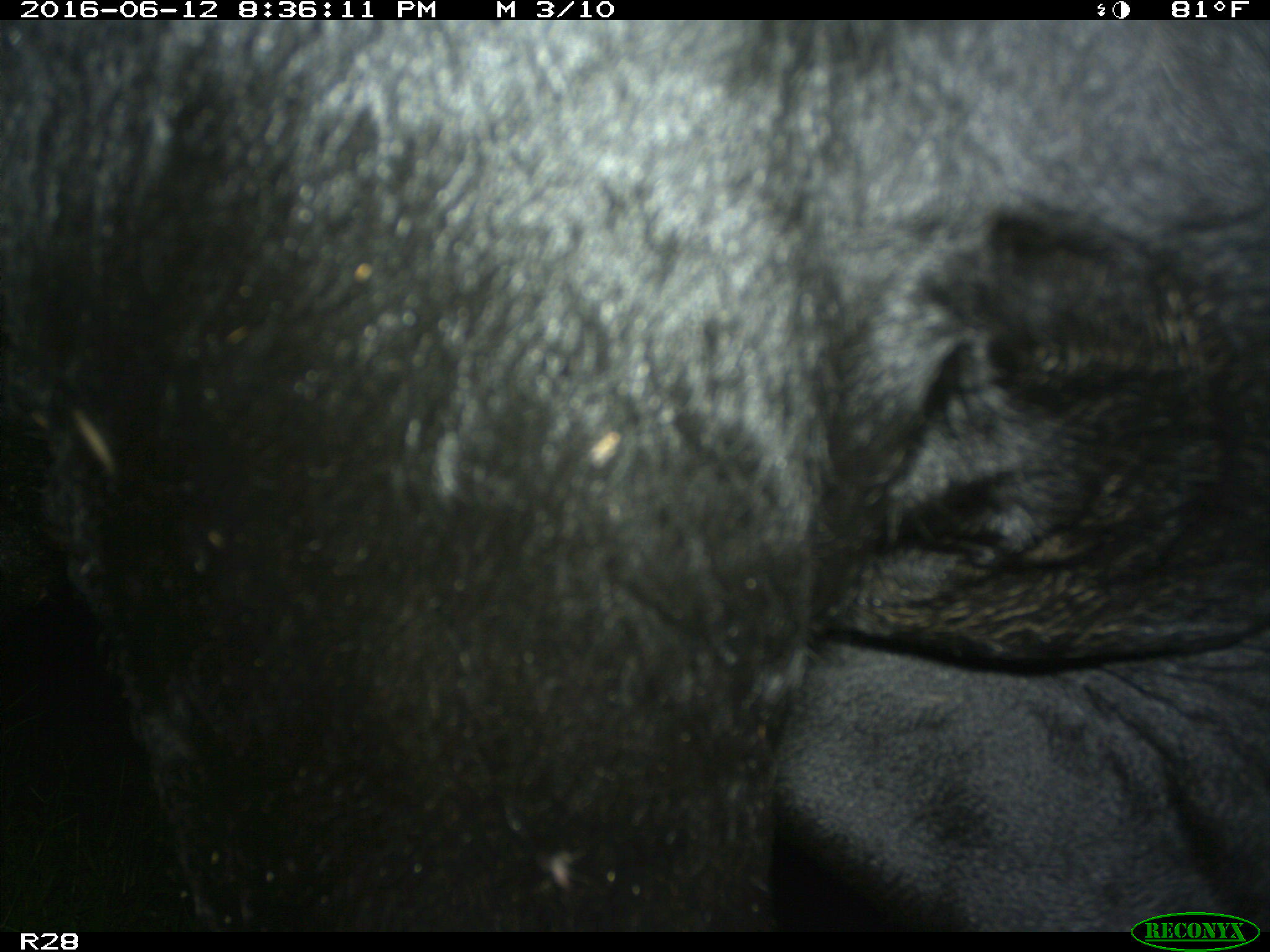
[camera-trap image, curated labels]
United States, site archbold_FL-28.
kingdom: Animalia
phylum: Chordata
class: Mammalia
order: Artiodactyla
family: Bovidae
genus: Bos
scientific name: Bos taurus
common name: domestic cow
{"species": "Bos taurus (domestic cow)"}